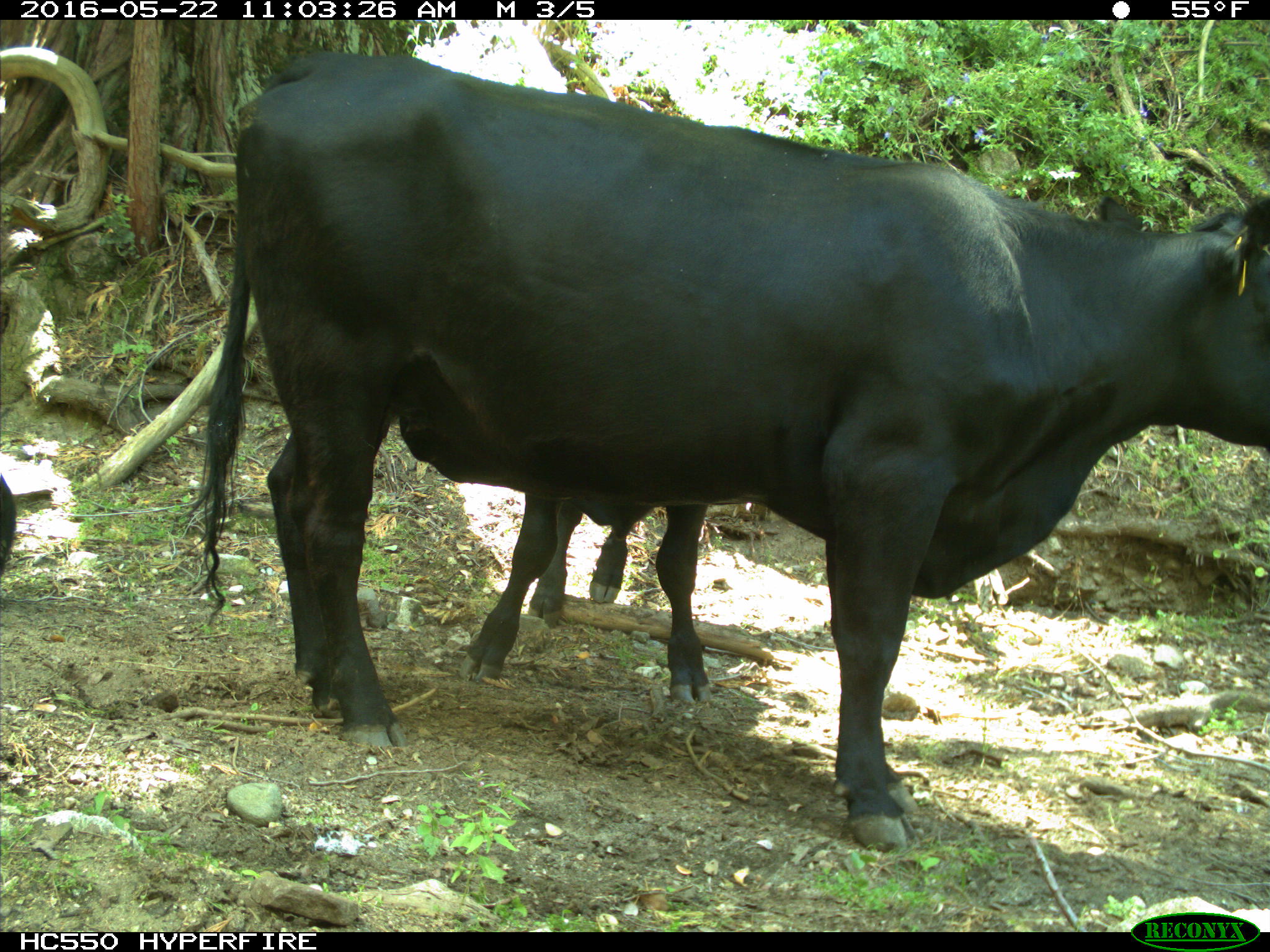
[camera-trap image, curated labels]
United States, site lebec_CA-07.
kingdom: Animalia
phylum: Chordata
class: Mammalia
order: Artiodactyla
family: Bovidae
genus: Bos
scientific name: Bos taurus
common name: domestic cow